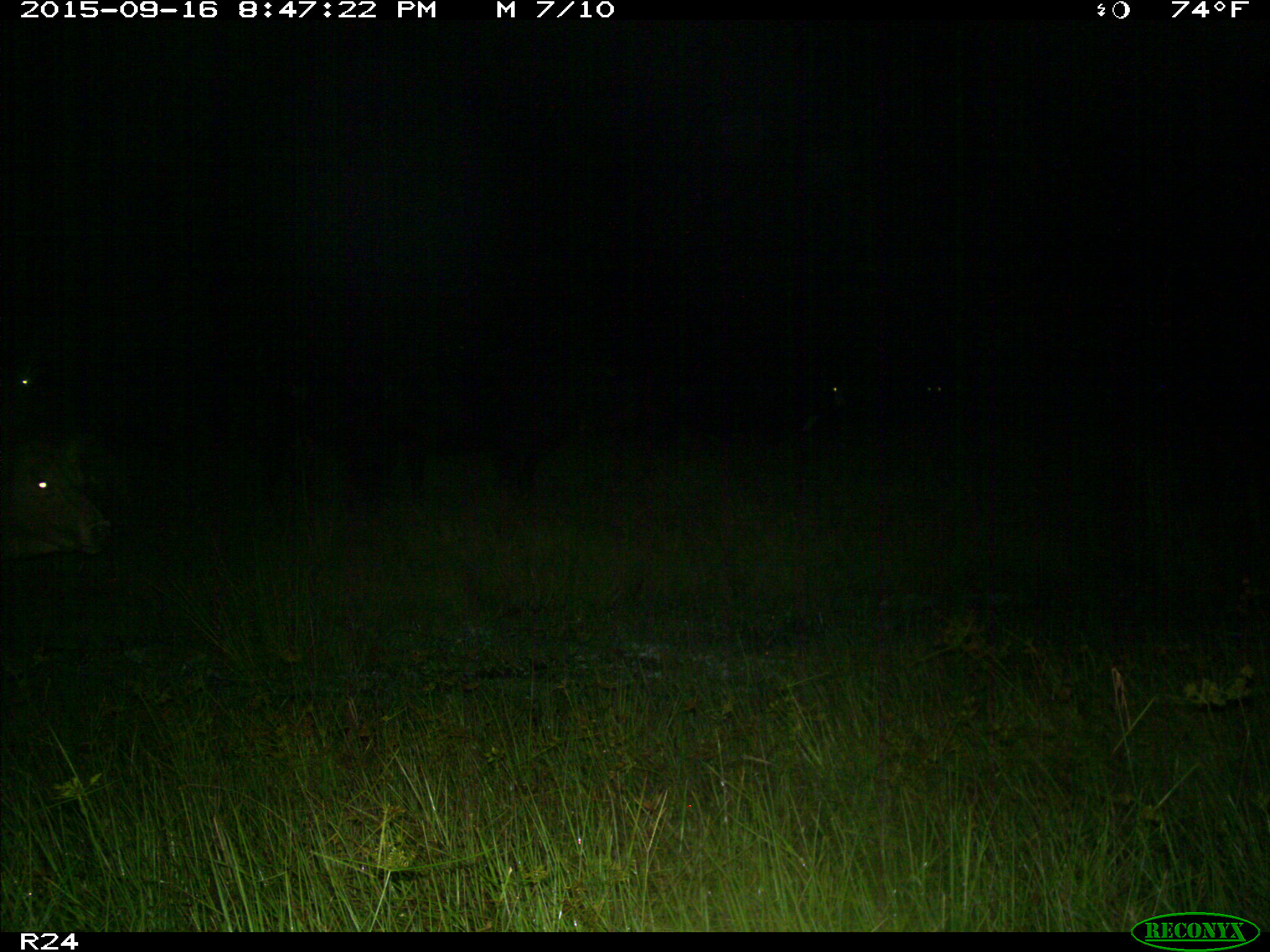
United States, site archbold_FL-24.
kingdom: Animalia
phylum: Chordata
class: Mammalia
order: Artiodactyla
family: Bovidae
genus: Bos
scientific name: Bos taurus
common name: domestic cow